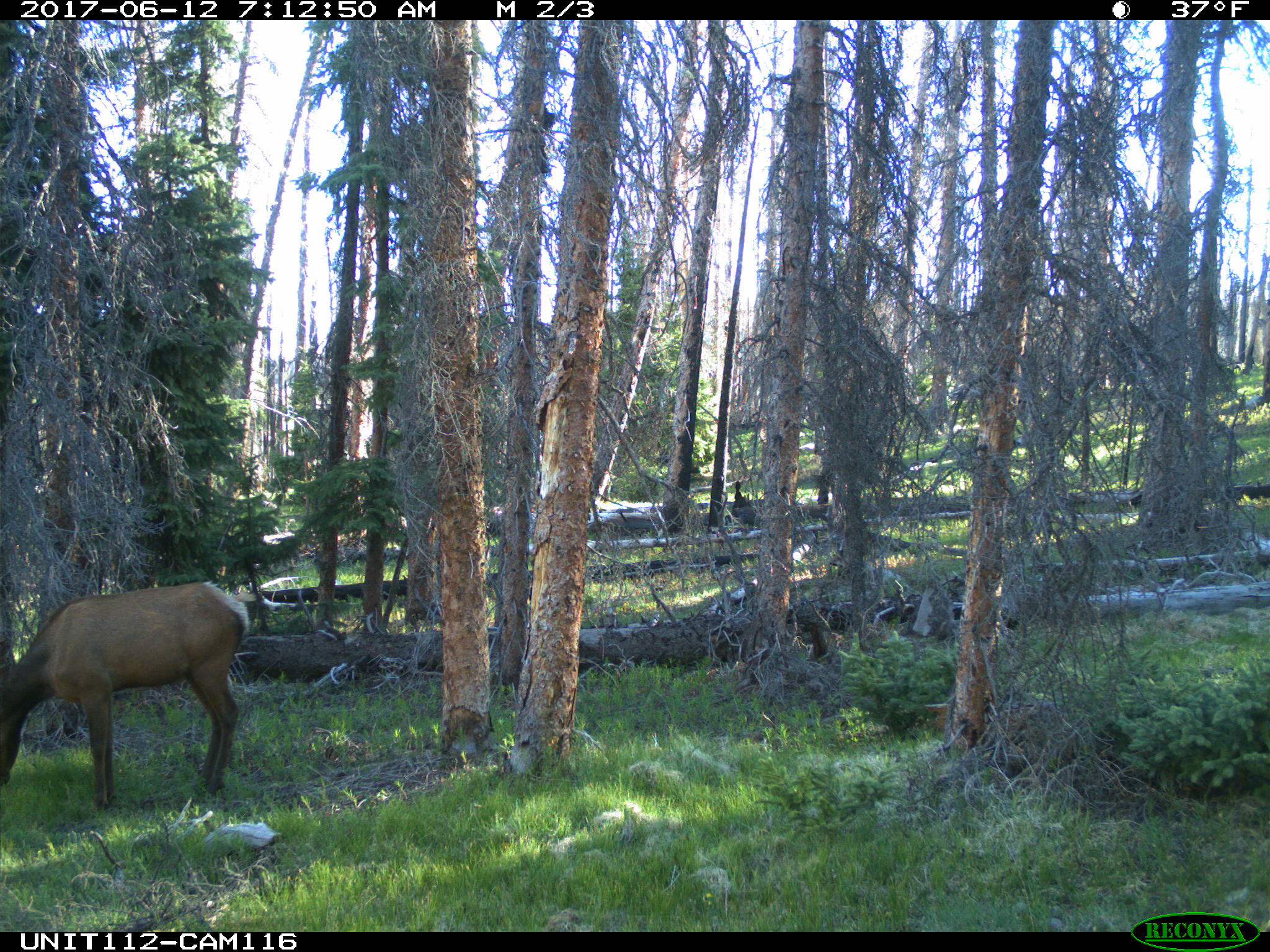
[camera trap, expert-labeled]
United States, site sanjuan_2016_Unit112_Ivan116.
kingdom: Animalia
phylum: Chordata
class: Mammalia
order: Artiodactyla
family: Cervidae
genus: Cervus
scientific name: Cervus elaphus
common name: red deer